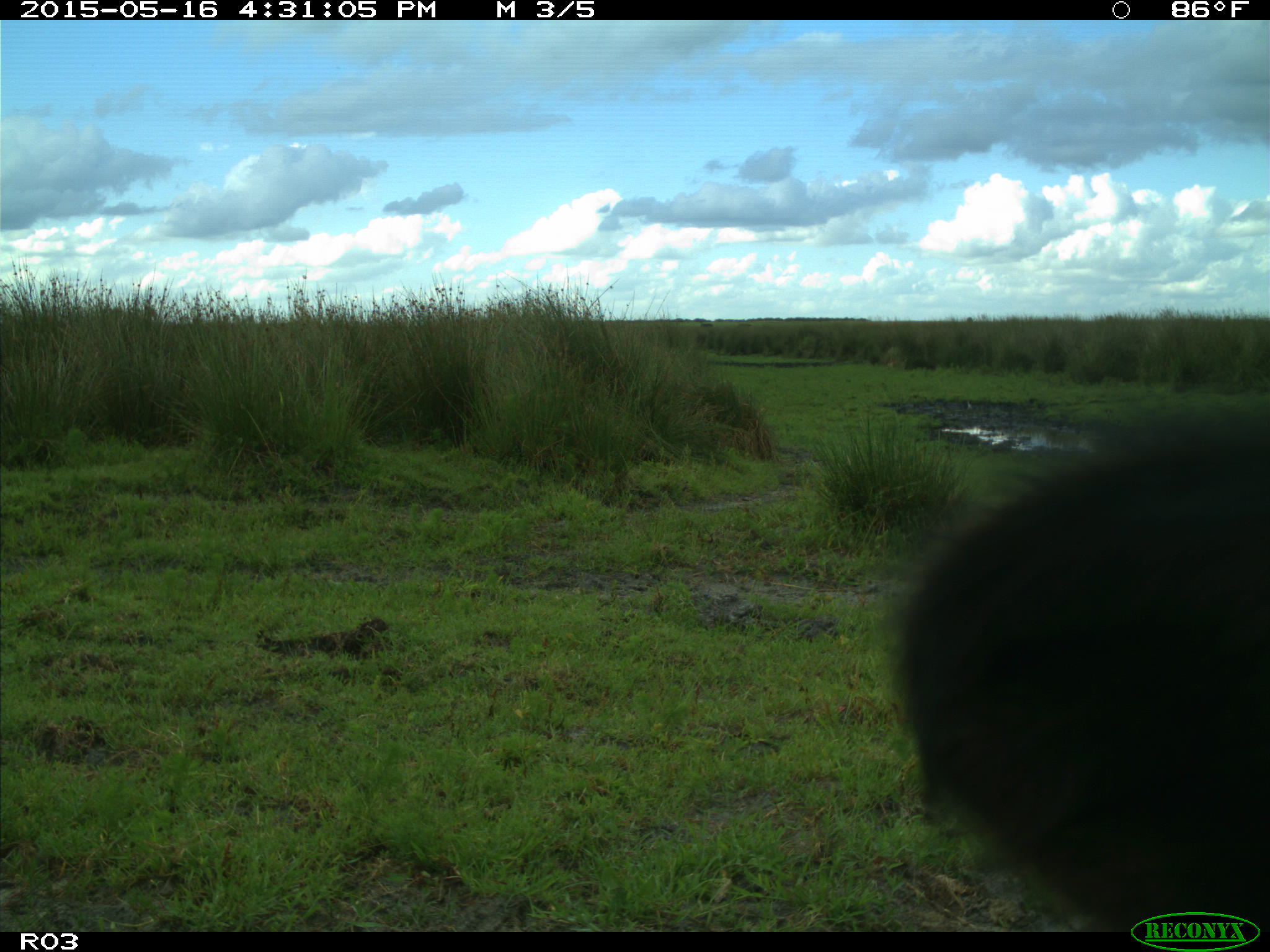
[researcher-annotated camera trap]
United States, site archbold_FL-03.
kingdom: Animalia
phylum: Chordata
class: Mammalia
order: Artiodactyla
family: Bovidae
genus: Bos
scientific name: Bos taurus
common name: domestic cow